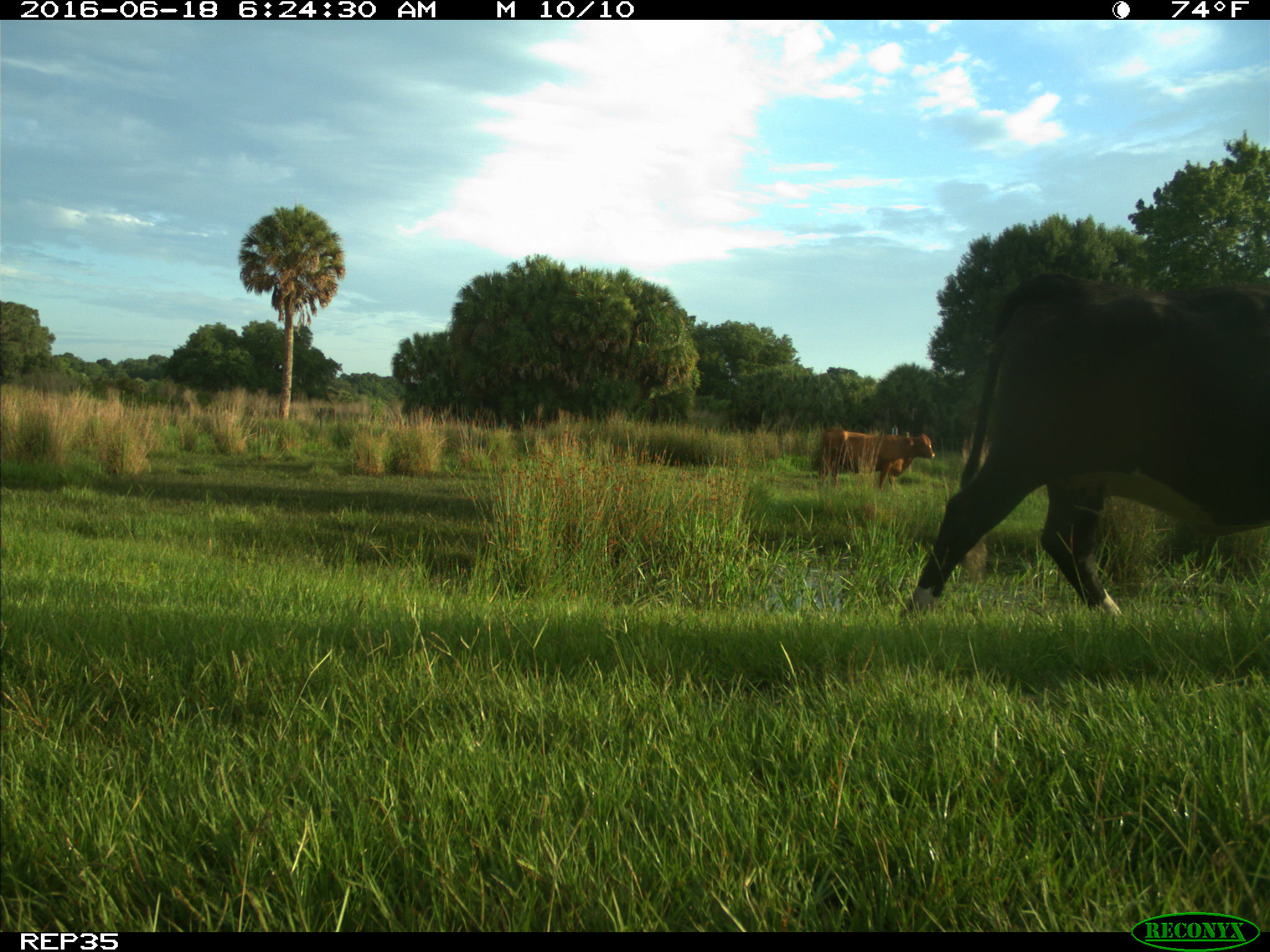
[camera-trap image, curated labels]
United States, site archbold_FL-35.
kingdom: Animalia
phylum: Chordata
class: Mammalia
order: Artiodactyla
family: Bovidae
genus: Bos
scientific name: Bos taurus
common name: domestic cow